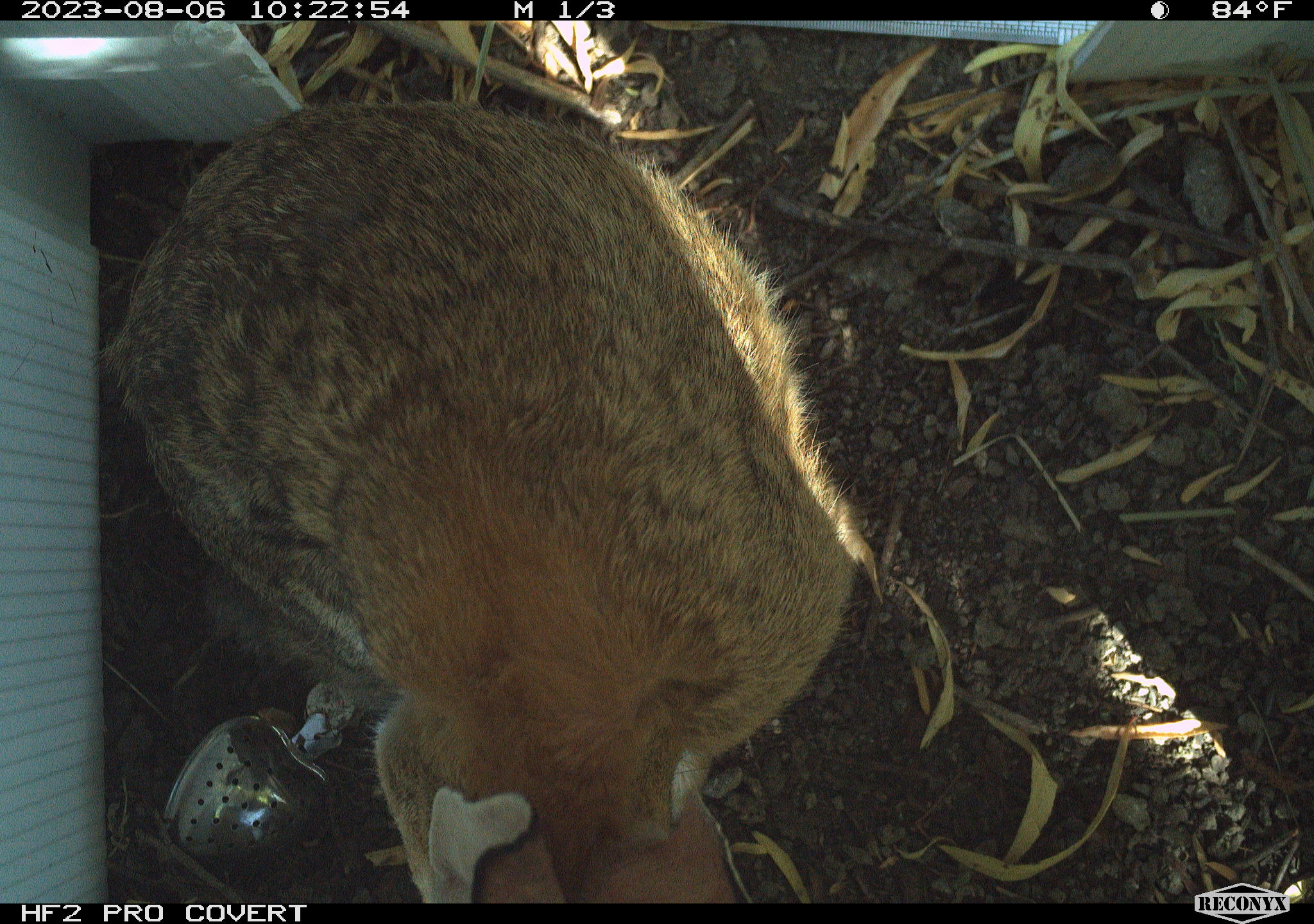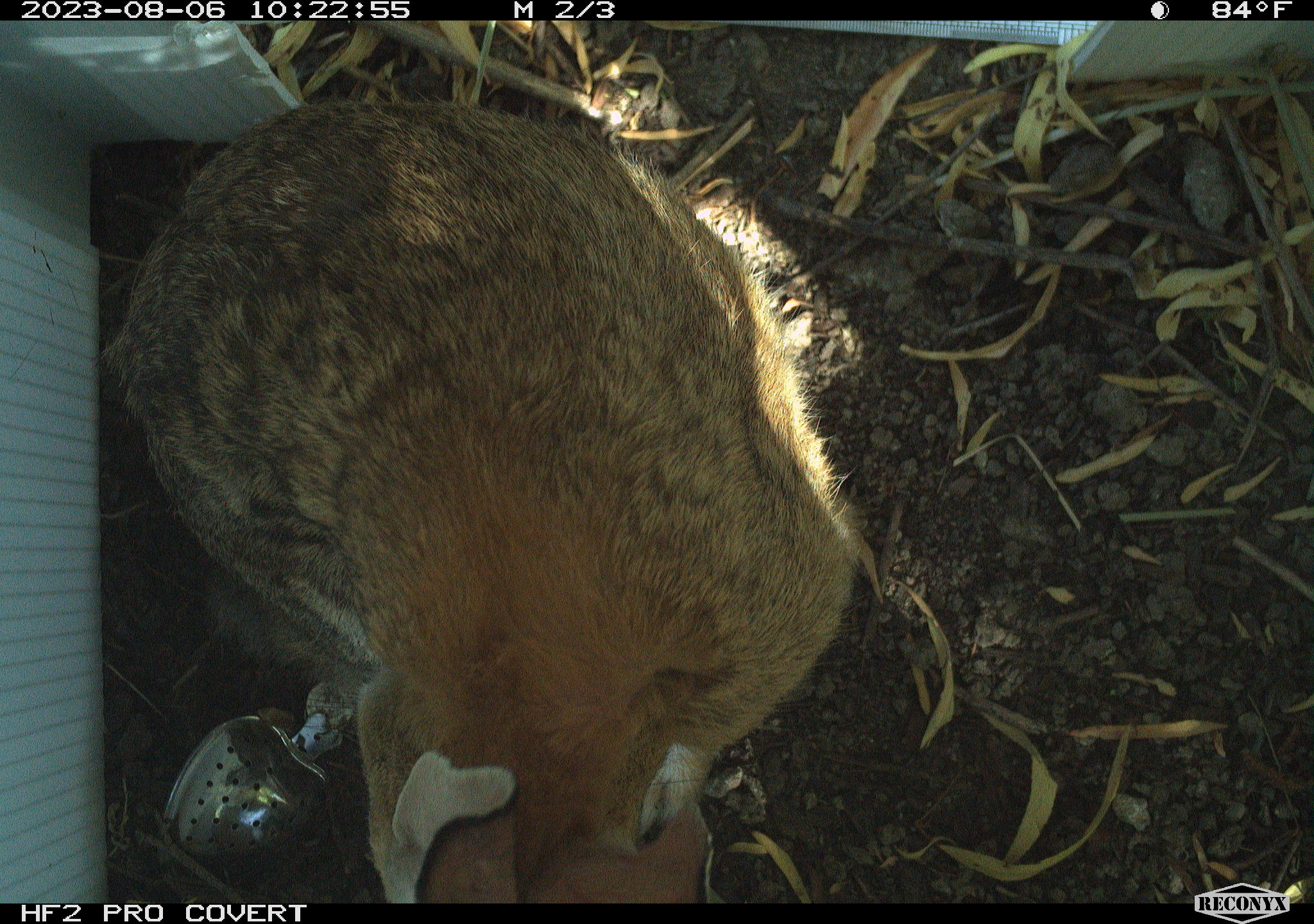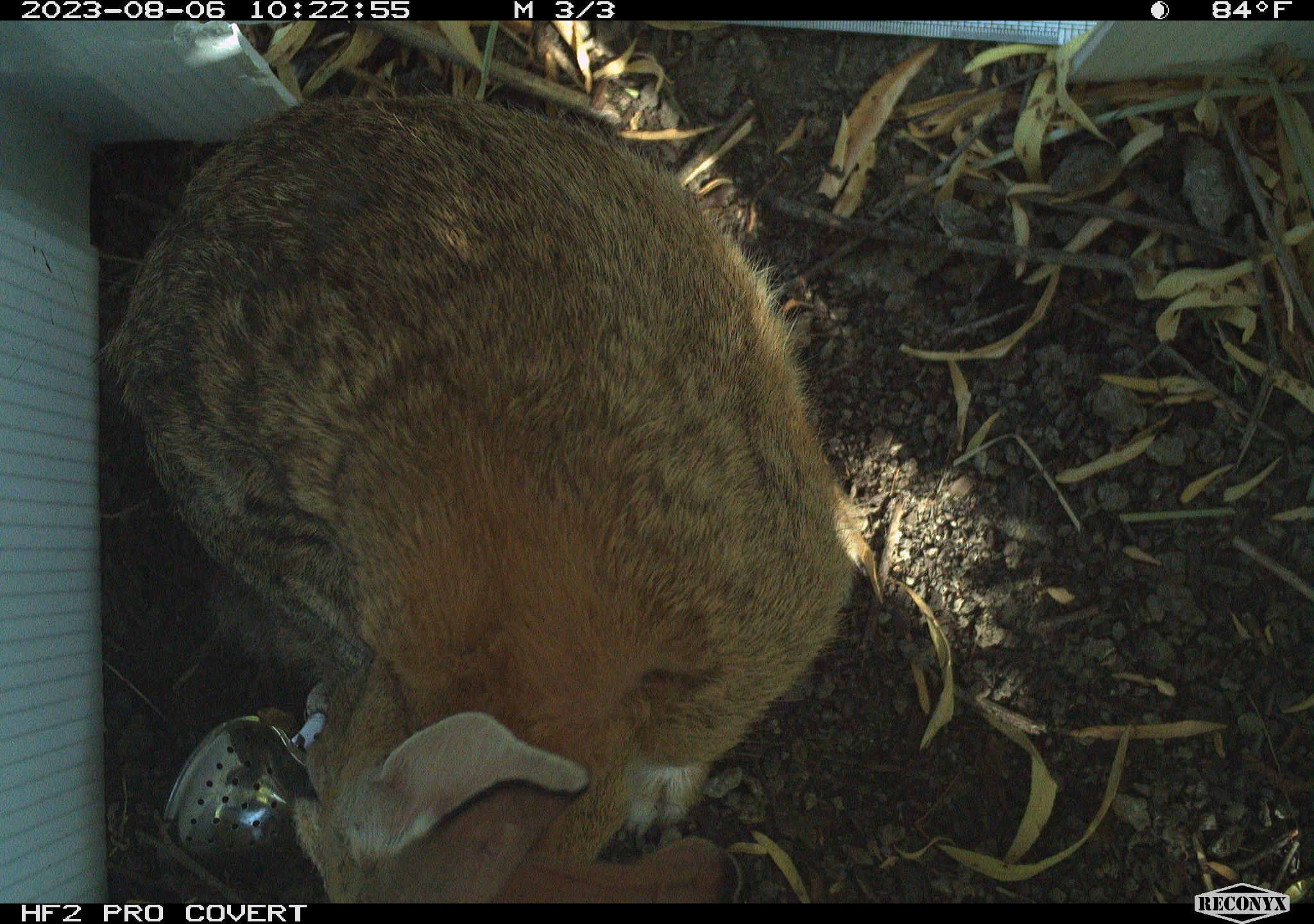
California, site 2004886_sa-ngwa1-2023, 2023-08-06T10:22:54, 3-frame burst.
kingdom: Animalia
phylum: Chordata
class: Mammalia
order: Lagomorpha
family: Leporidae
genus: Sylvilagus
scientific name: Sylvilagus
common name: cottontail rabbits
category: sylvilagus species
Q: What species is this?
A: Sylvilagus species (cottontail rabbits) (Sylvilagus).